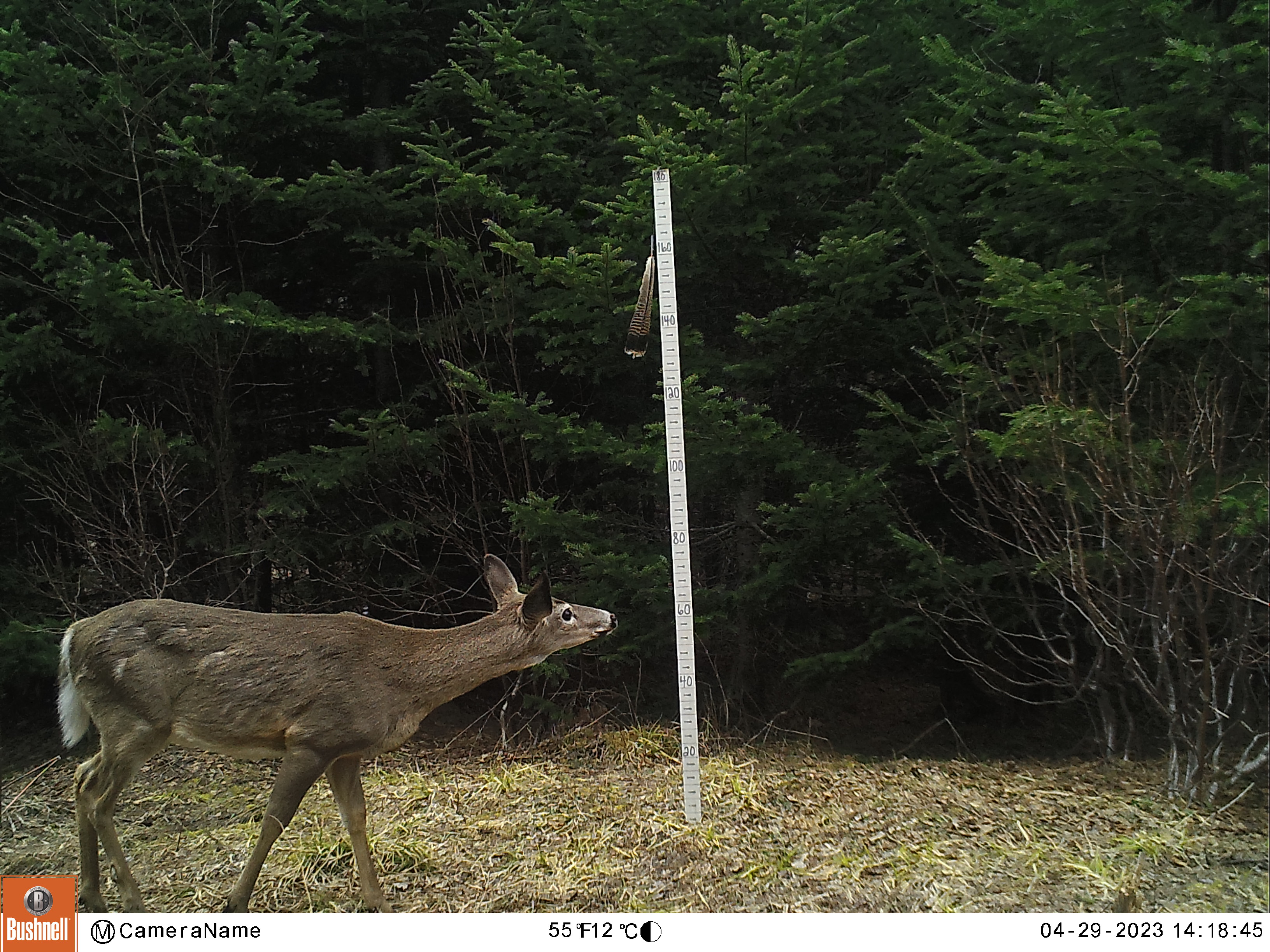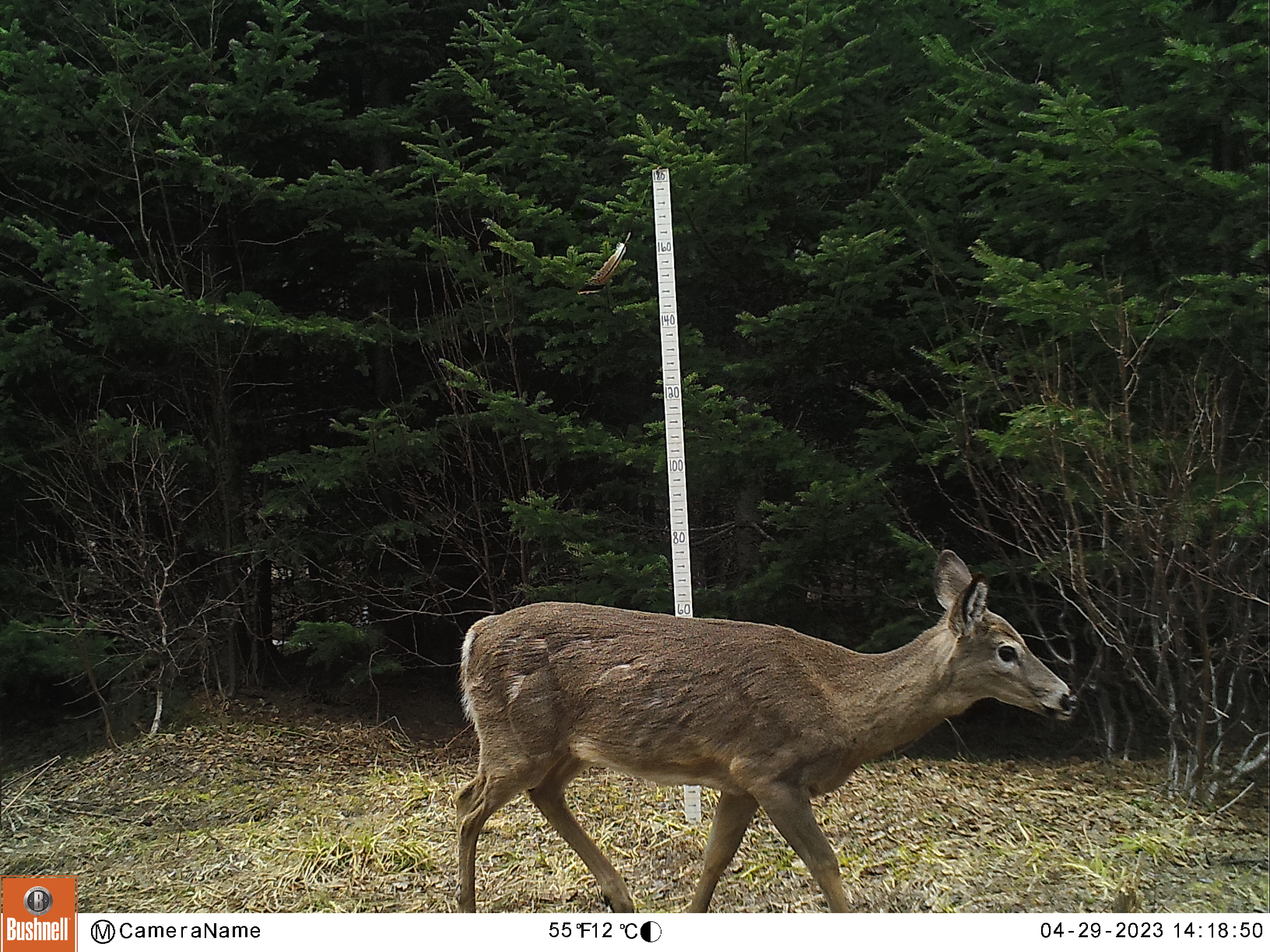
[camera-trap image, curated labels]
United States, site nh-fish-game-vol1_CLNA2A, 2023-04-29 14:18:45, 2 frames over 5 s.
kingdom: Animalia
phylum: Chordata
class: Mammalia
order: Artiodactyla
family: Cervidae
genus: Odocoileus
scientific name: Odocoileus virginianus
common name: white-tailed deer